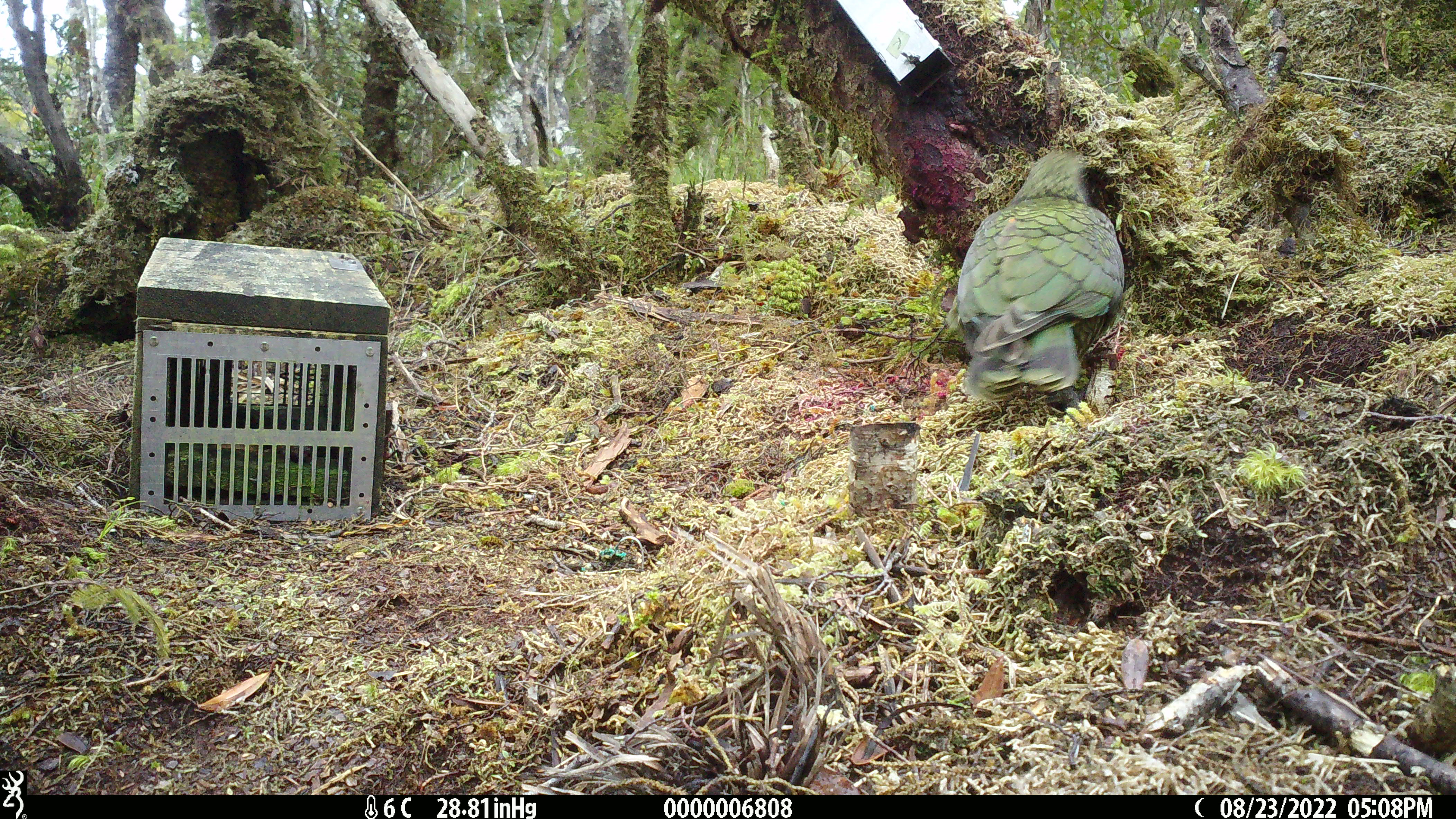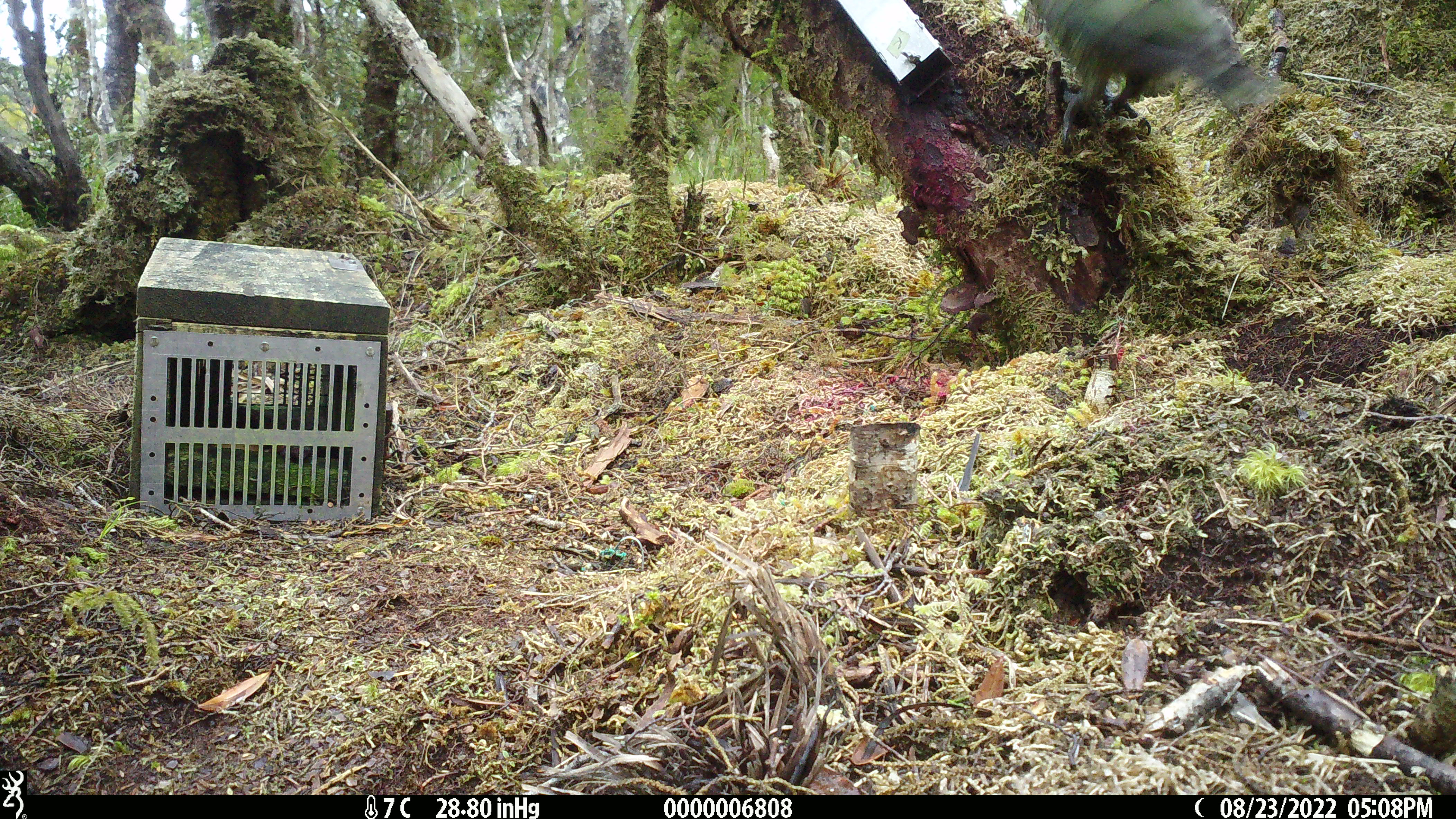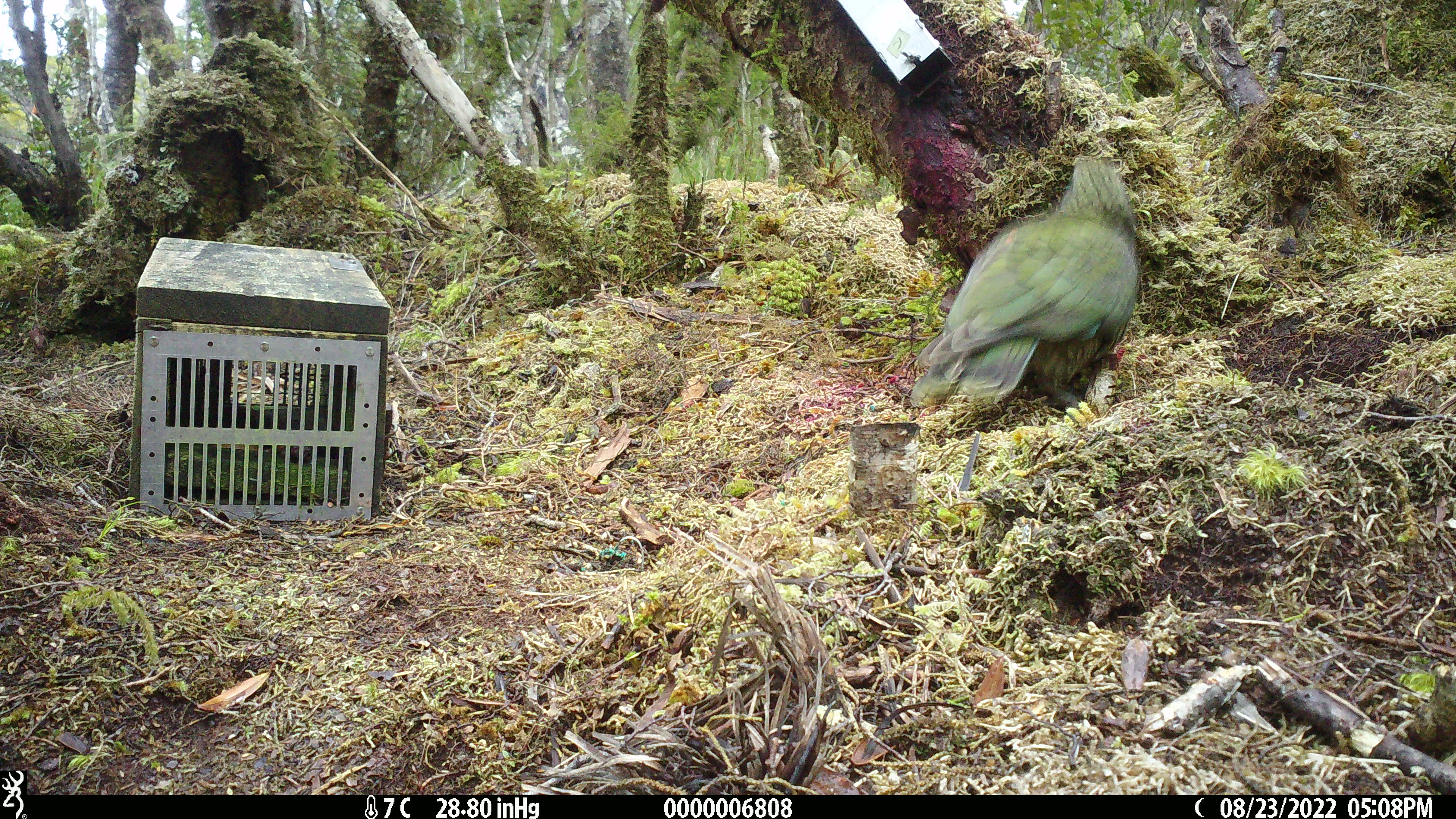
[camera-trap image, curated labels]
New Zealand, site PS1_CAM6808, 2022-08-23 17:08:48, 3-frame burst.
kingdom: Animalia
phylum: Chordata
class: Aves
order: Psittaciformes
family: Strigopidae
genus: Nestor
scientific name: Nestor notabilis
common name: kea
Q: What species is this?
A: Kea (Nestor notabilis).